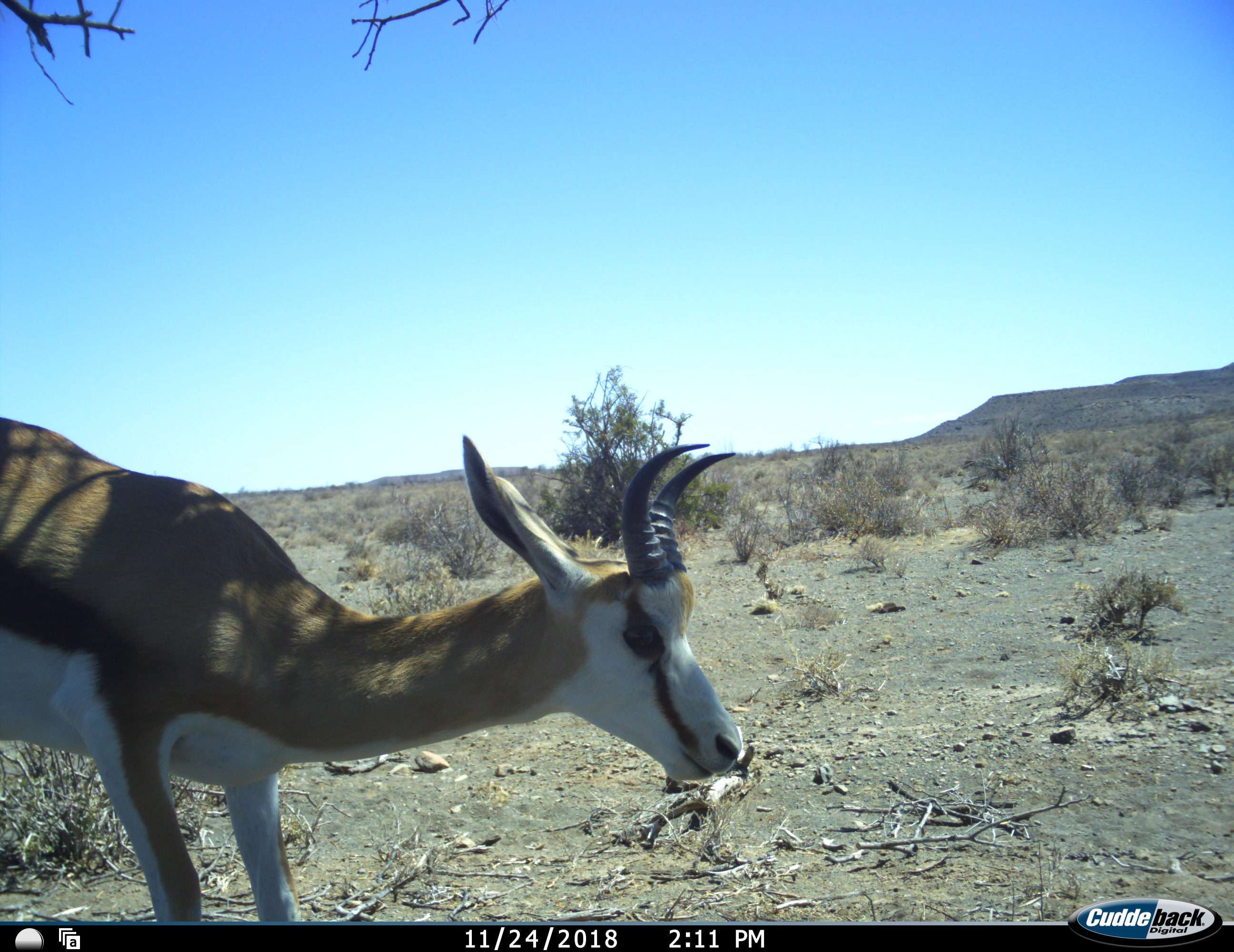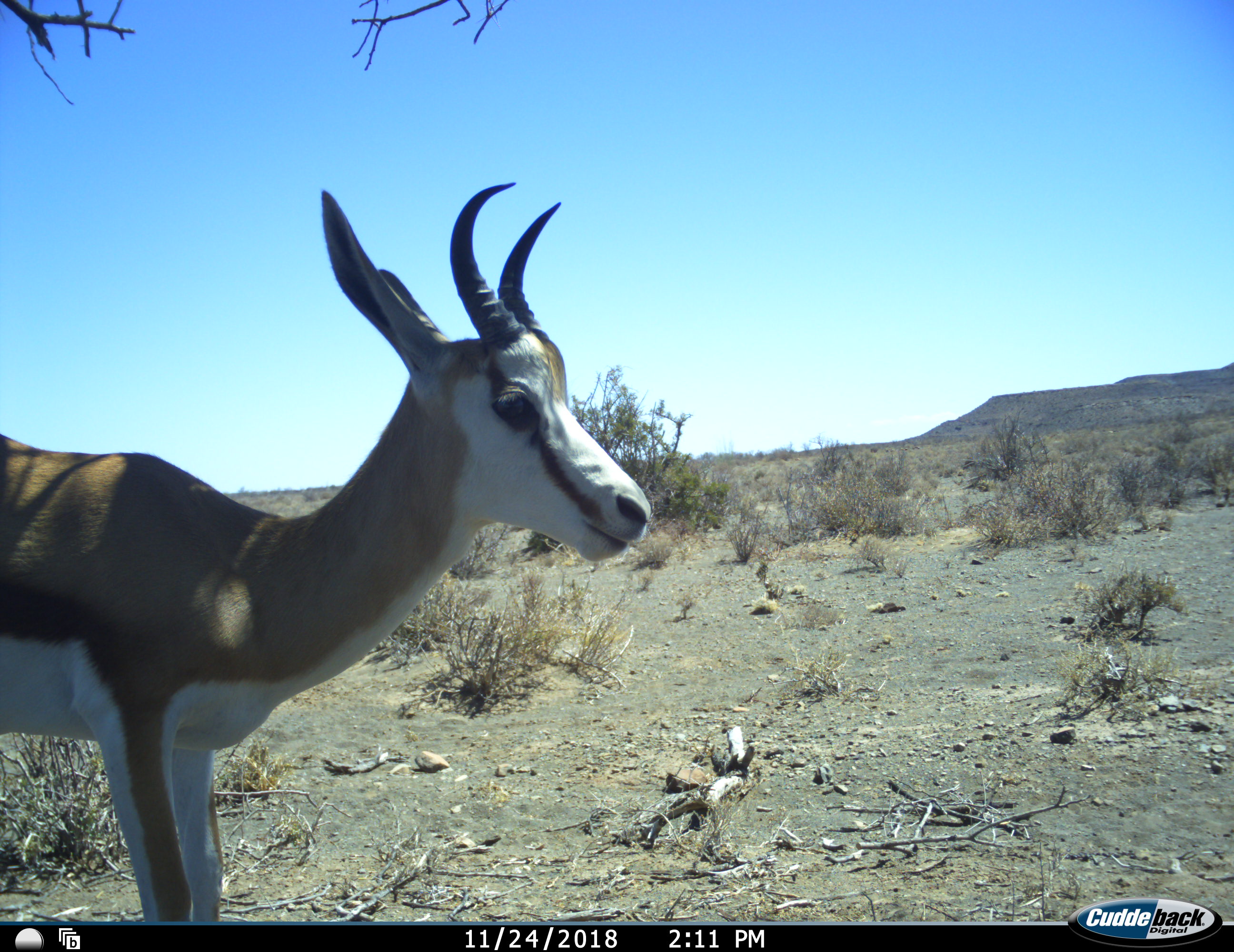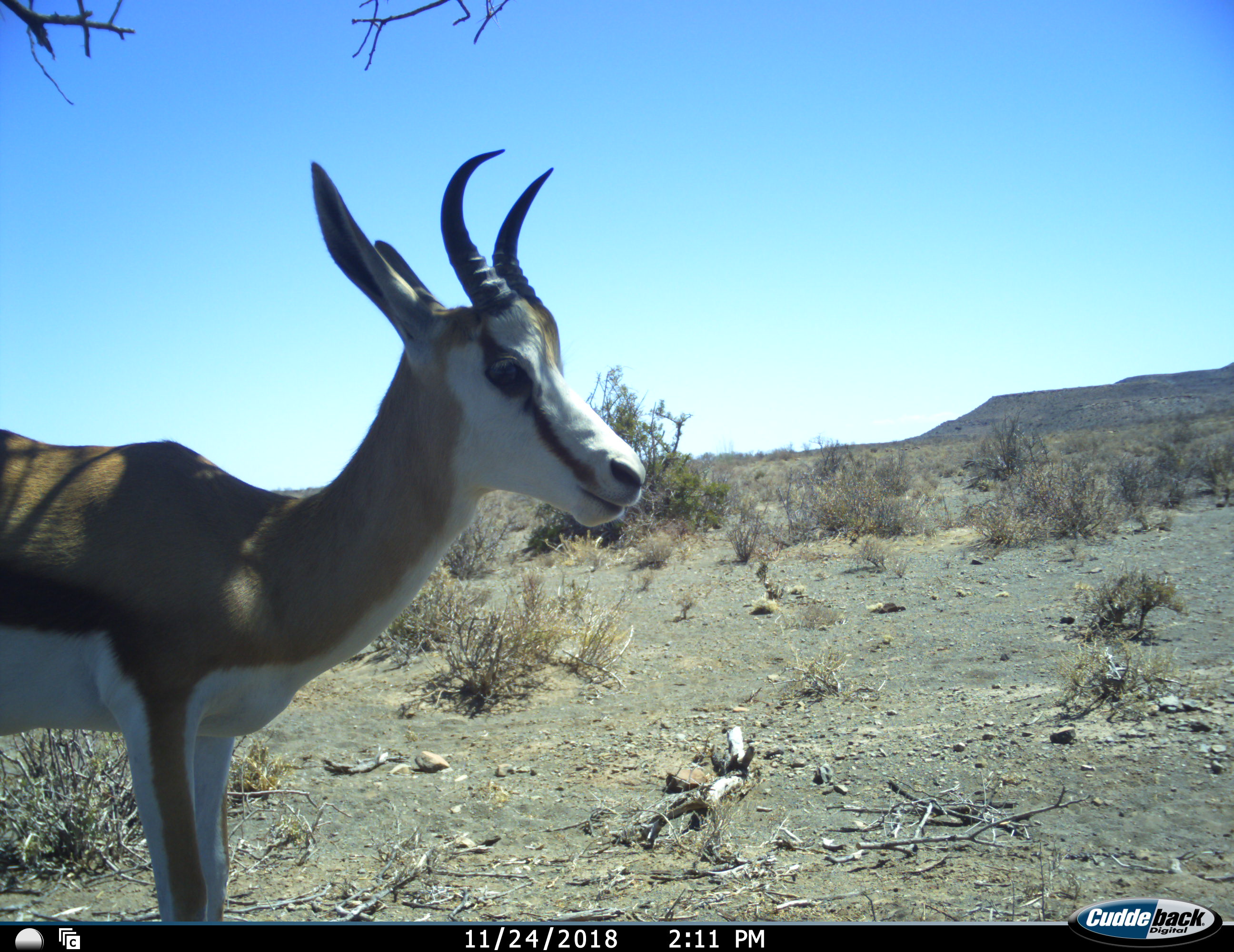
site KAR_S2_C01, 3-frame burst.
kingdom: Animalia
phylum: Chordata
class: Mammalia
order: Artiodactyla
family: Bovidae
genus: Antidorcas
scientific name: Antidorcas marsupialis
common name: springbok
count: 1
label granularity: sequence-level